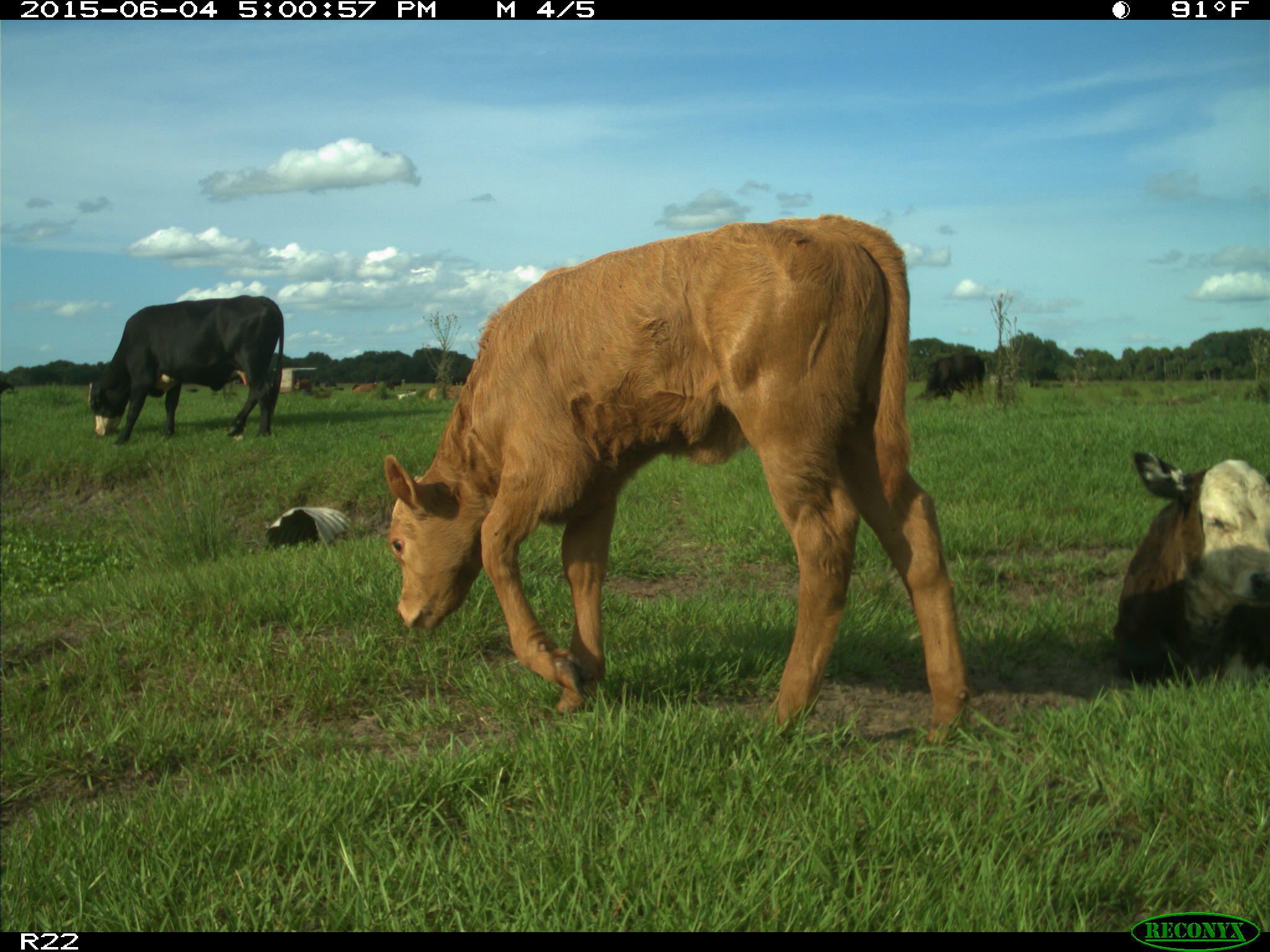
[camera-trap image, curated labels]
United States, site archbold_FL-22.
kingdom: Animalia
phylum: Chordata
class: Mammalia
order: Artiodactyla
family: Bovidae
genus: Bos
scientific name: Bos taurus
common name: domestic cow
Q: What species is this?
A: Bos taurus (domestic cow).